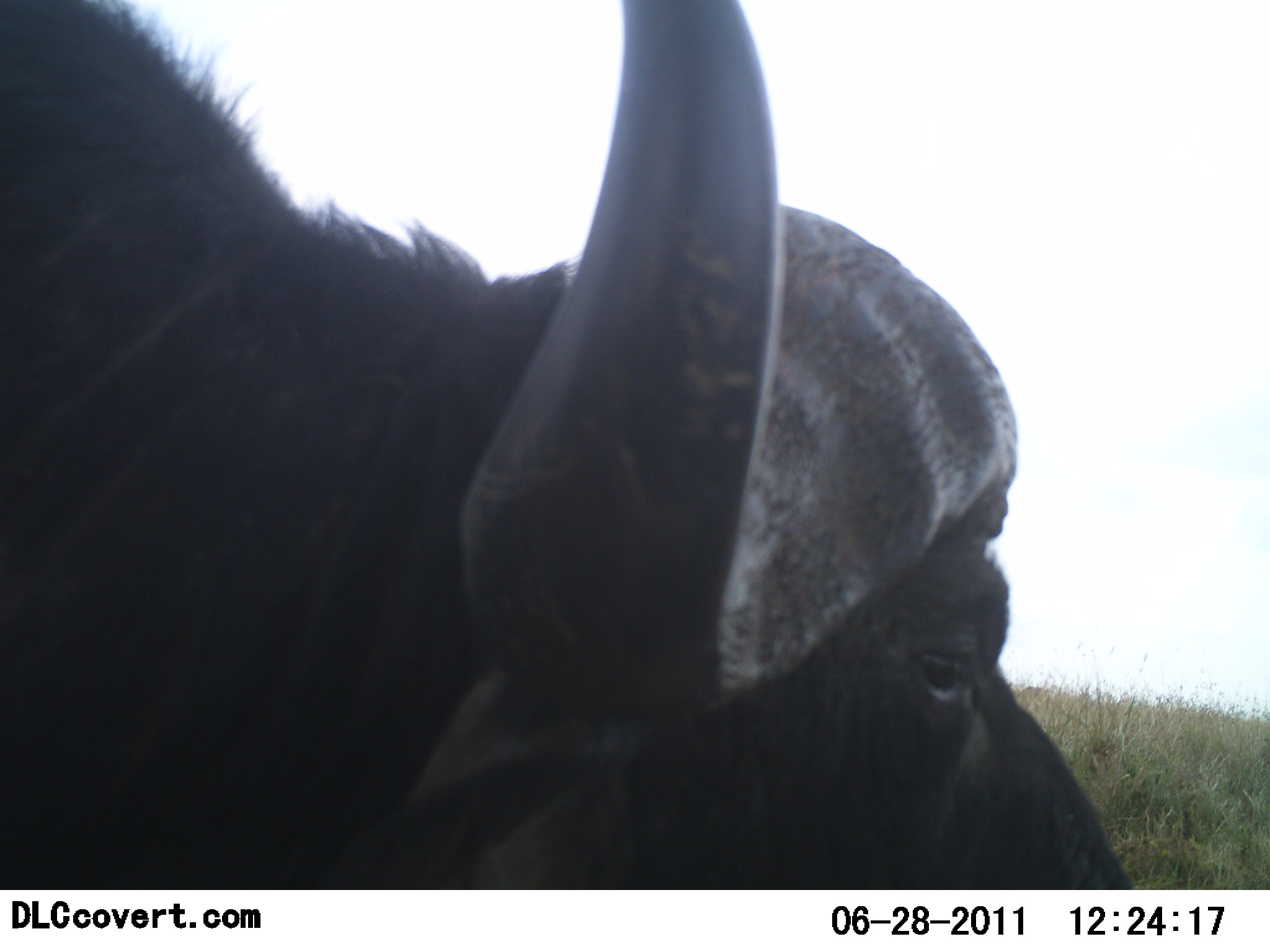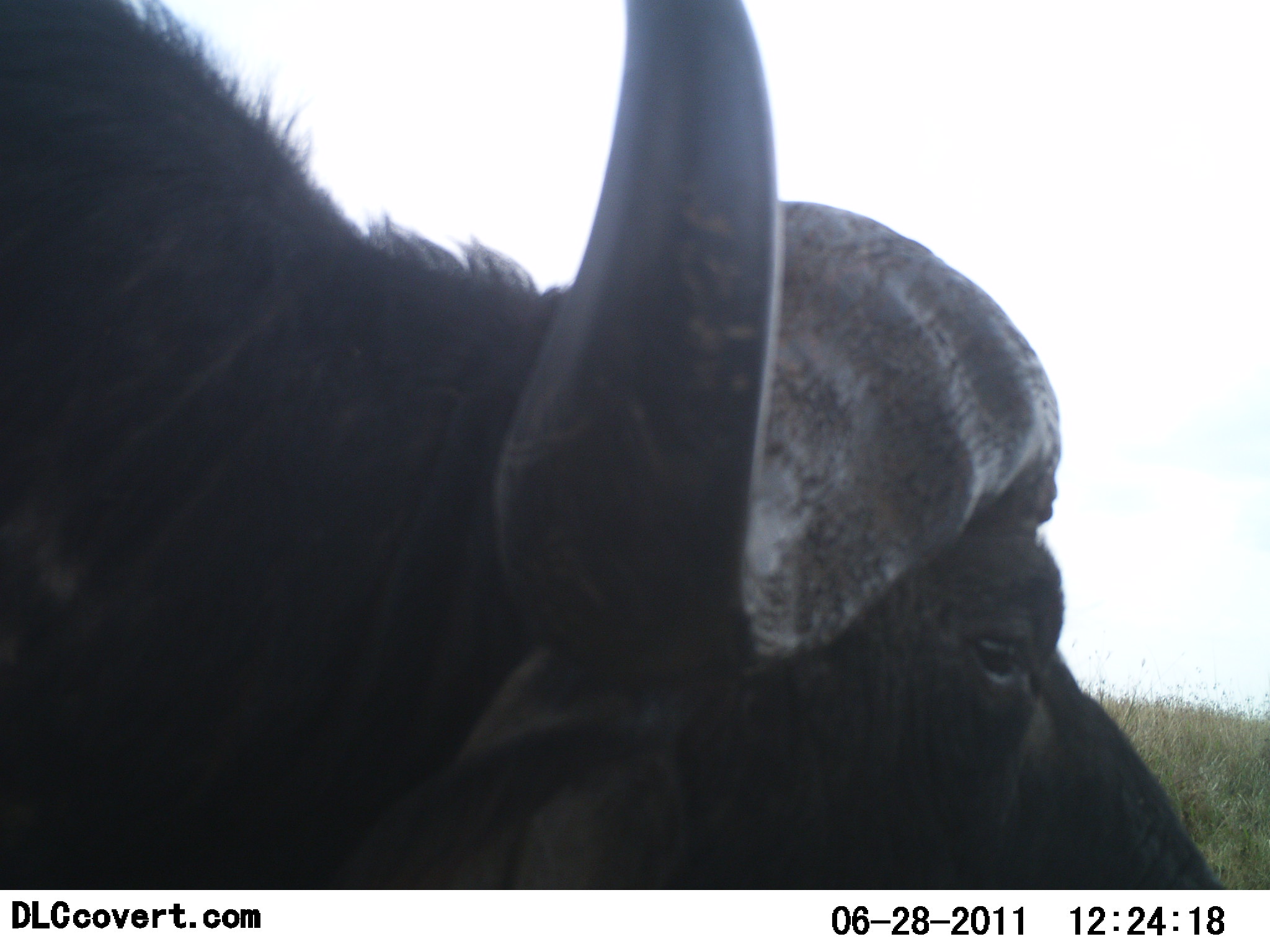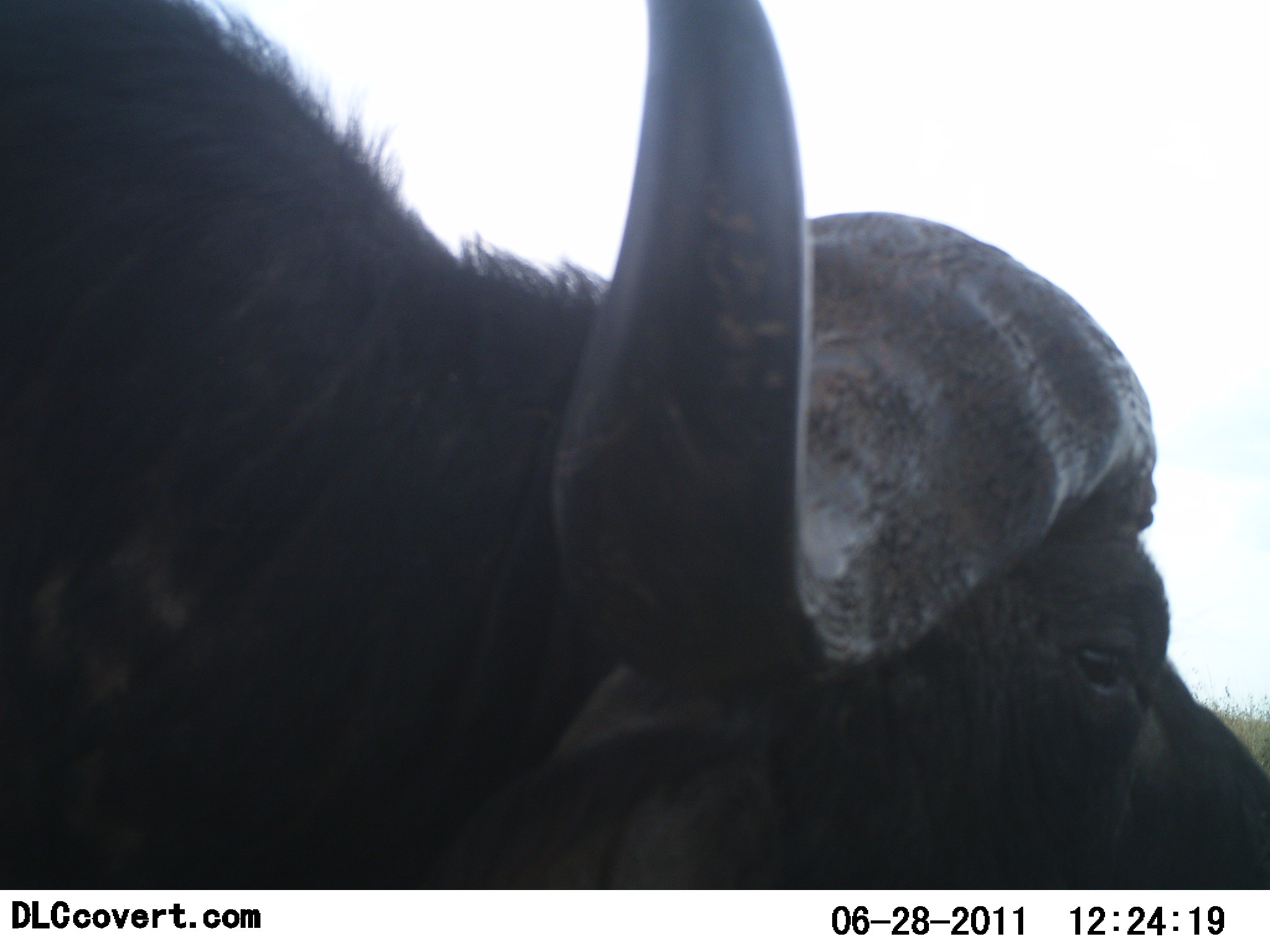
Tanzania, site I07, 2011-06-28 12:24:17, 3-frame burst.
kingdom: Animalia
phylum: Chordata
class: Mammalia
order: Artiodactyla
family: Bovidae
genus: Syncerus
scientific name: Syncerus caffer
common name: cape buffalo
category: buffalo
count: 1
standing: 60%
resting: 0%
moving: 50%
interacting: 0%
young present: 0%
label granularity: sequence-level